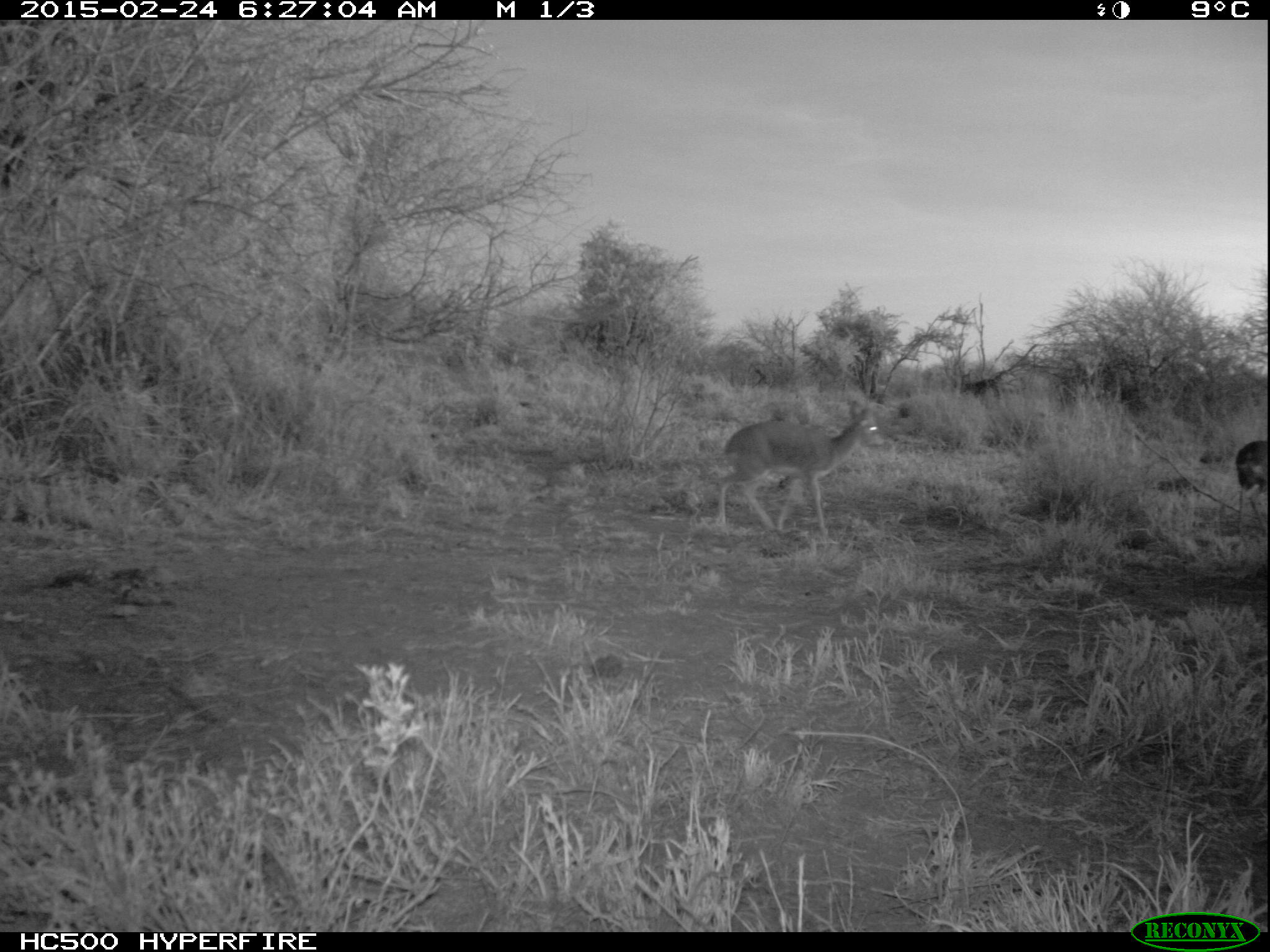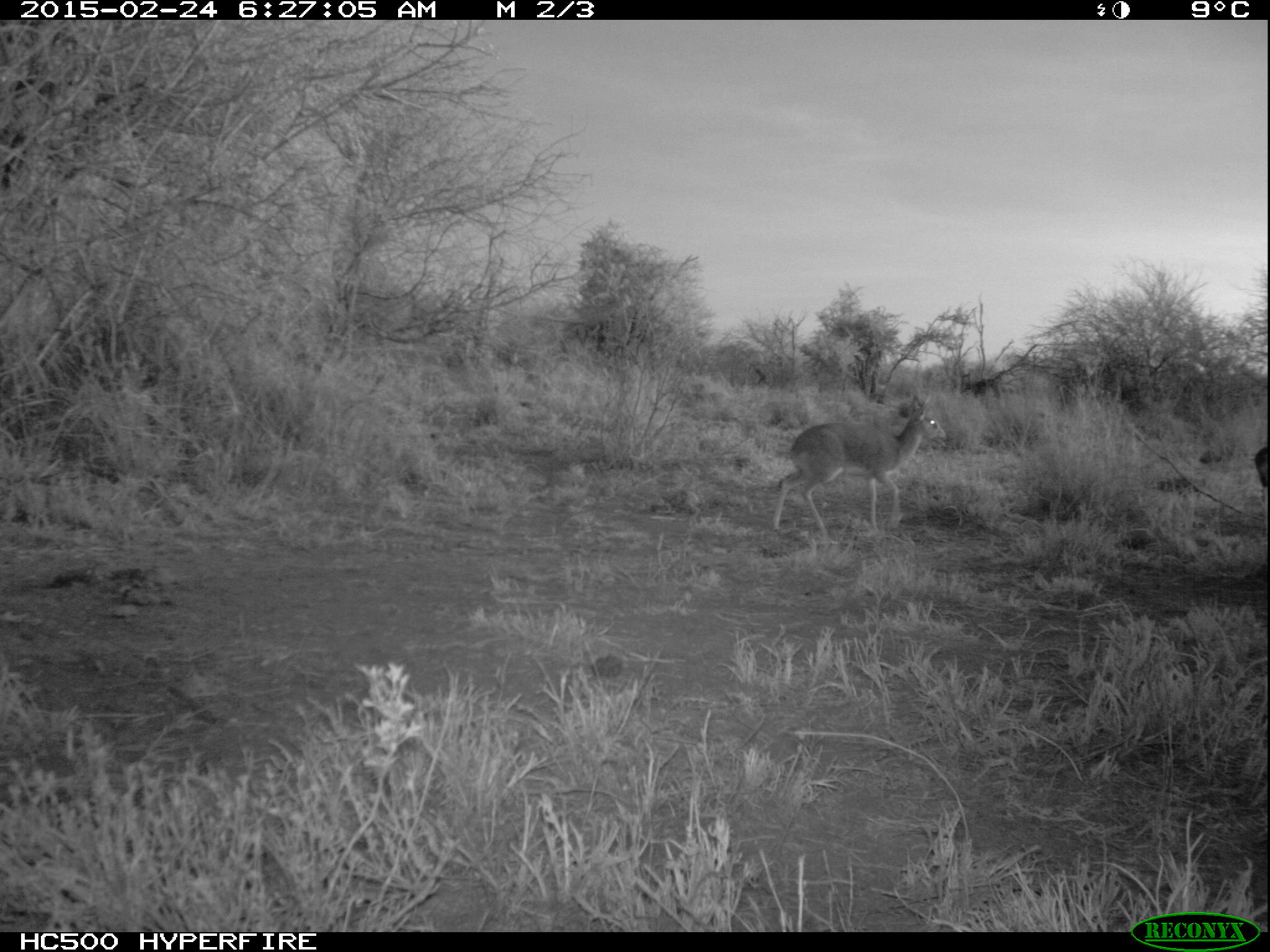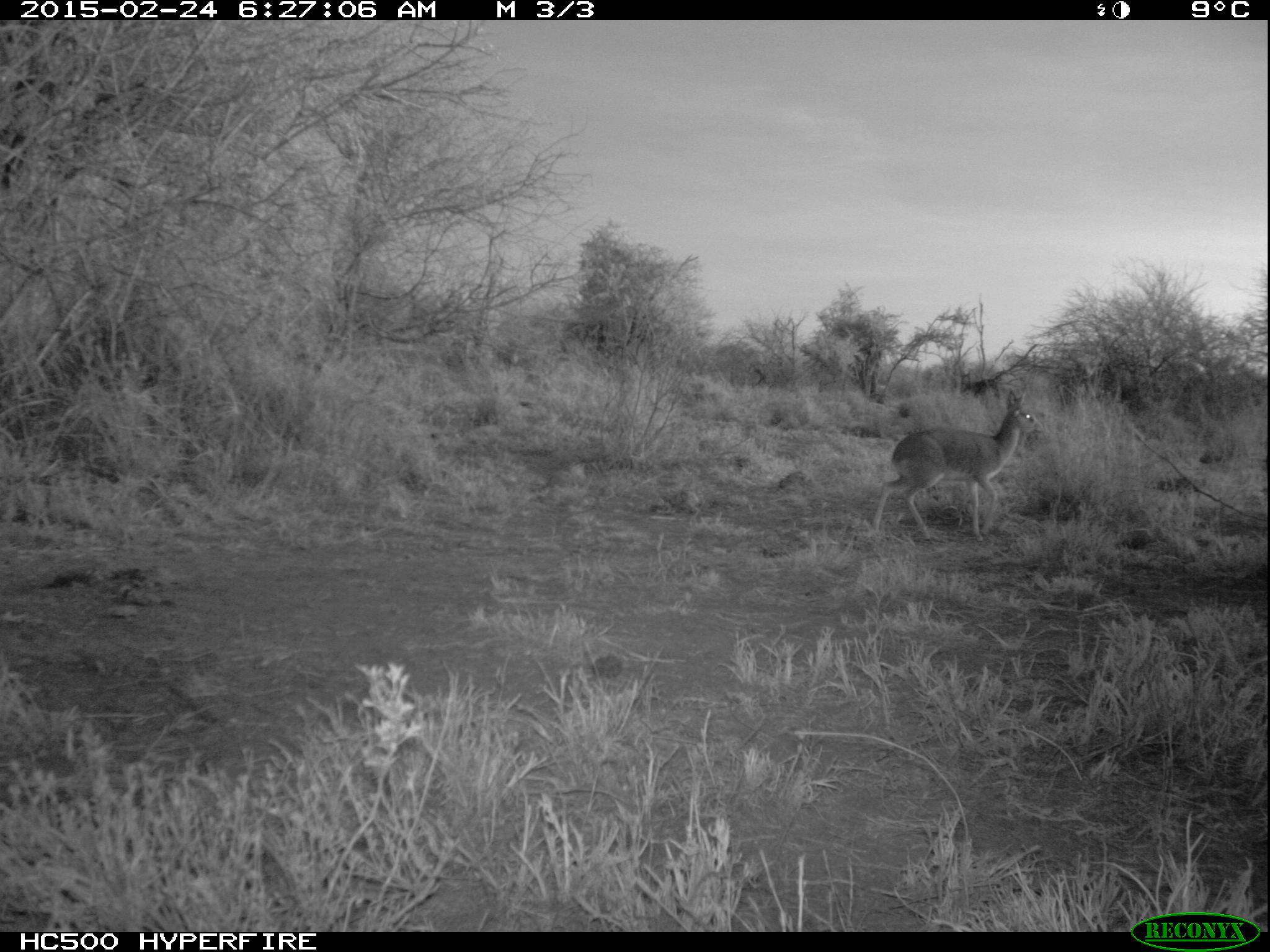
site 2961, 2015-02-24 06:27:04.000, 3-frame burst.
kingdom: Animalia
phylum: Chordata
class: Mammalia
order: Artiodactyla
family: Bovidae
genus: Madoqua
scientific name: Madoqua guentheri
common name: günther's dik-dik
Madoqua guentheri (günther's dik-dik), count 2.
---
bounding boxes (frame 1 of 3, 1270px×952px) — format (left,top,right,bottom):
madoqua guentheri: (715,401,884,538)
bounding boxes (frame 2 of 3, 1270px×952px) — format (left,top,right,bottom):
madoqua guentheri: (771,395,946,544)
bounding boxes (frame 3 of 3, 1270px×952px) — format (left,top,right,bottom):
madoqua guentheri: (871,391,1044,542)